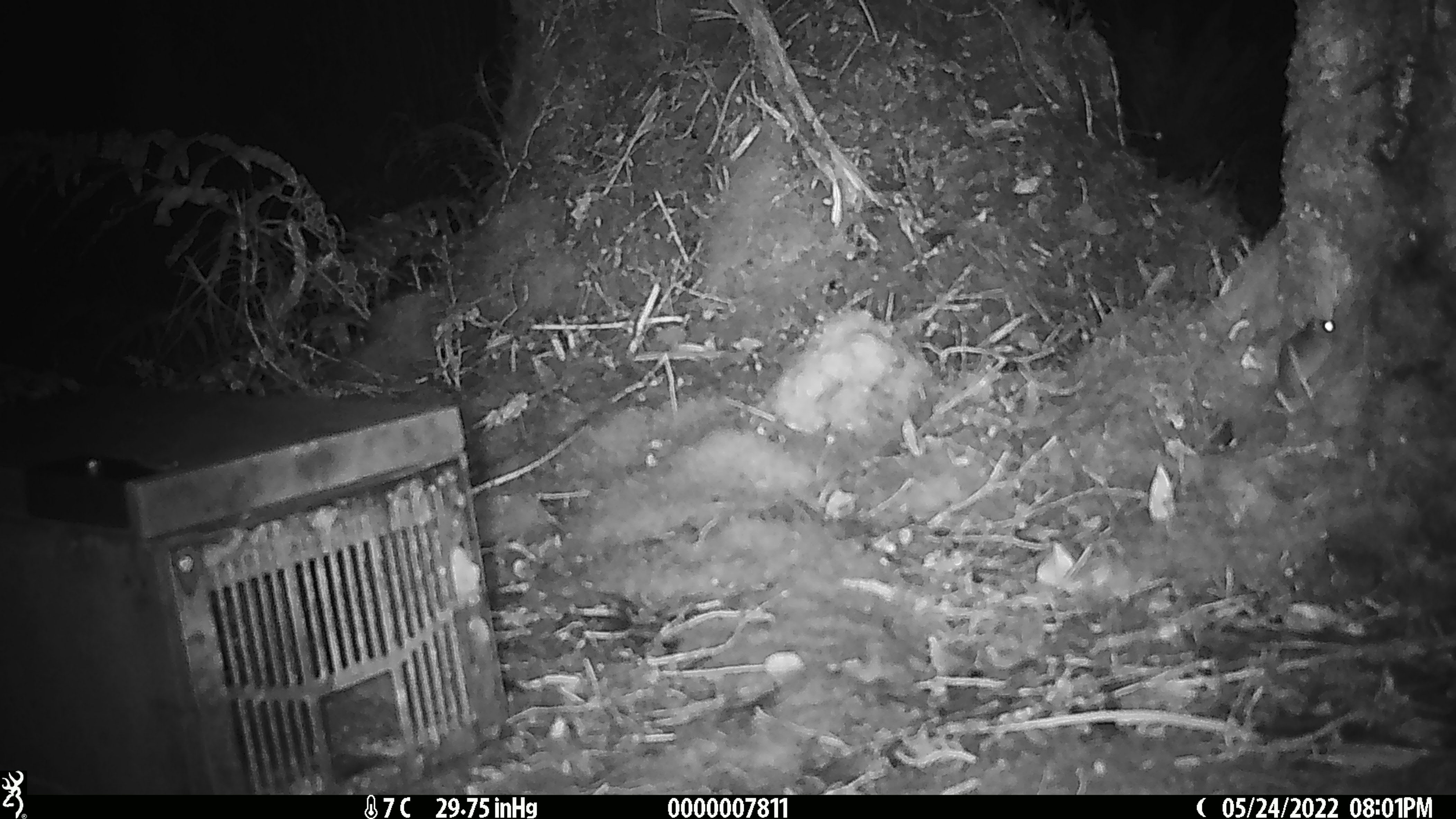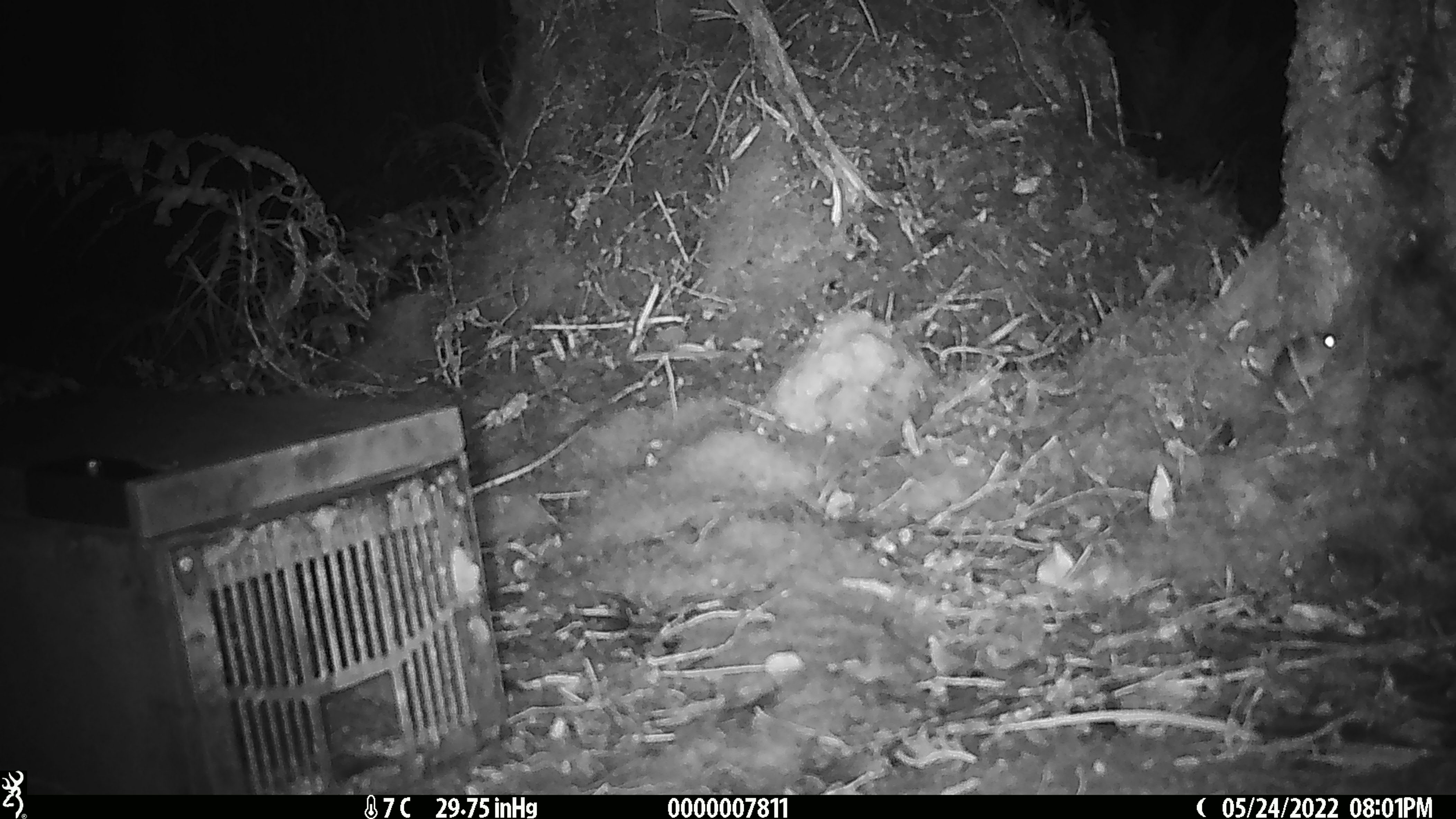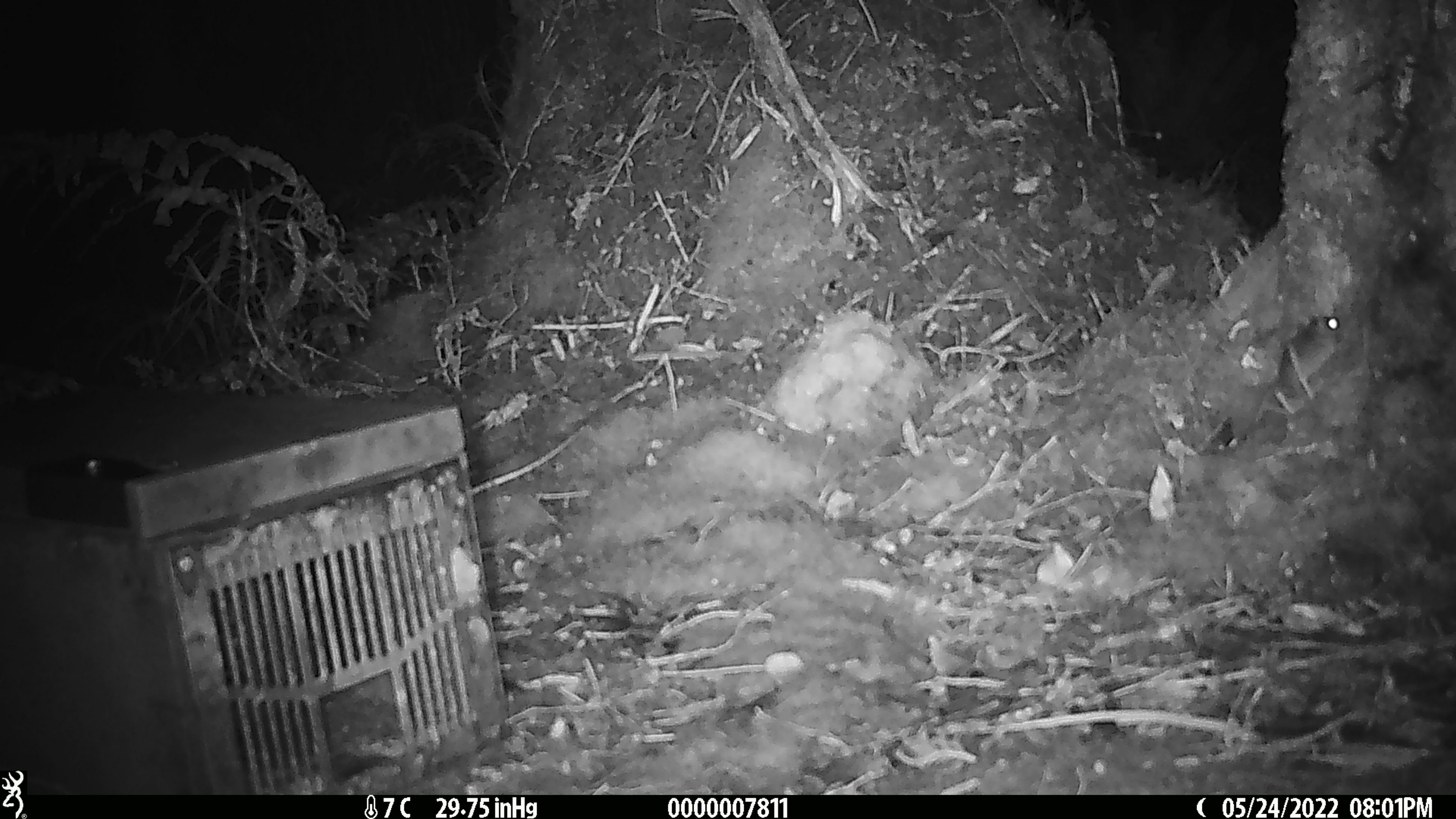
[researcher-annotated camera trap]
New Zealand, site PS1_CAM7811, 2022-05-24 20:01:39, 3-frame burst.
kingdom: Animalia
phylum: Chordata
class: Mammalia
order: Rodentia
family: Muridae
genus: Mus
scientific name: Mus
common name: mouse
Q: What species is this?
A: Mouse (Mus).